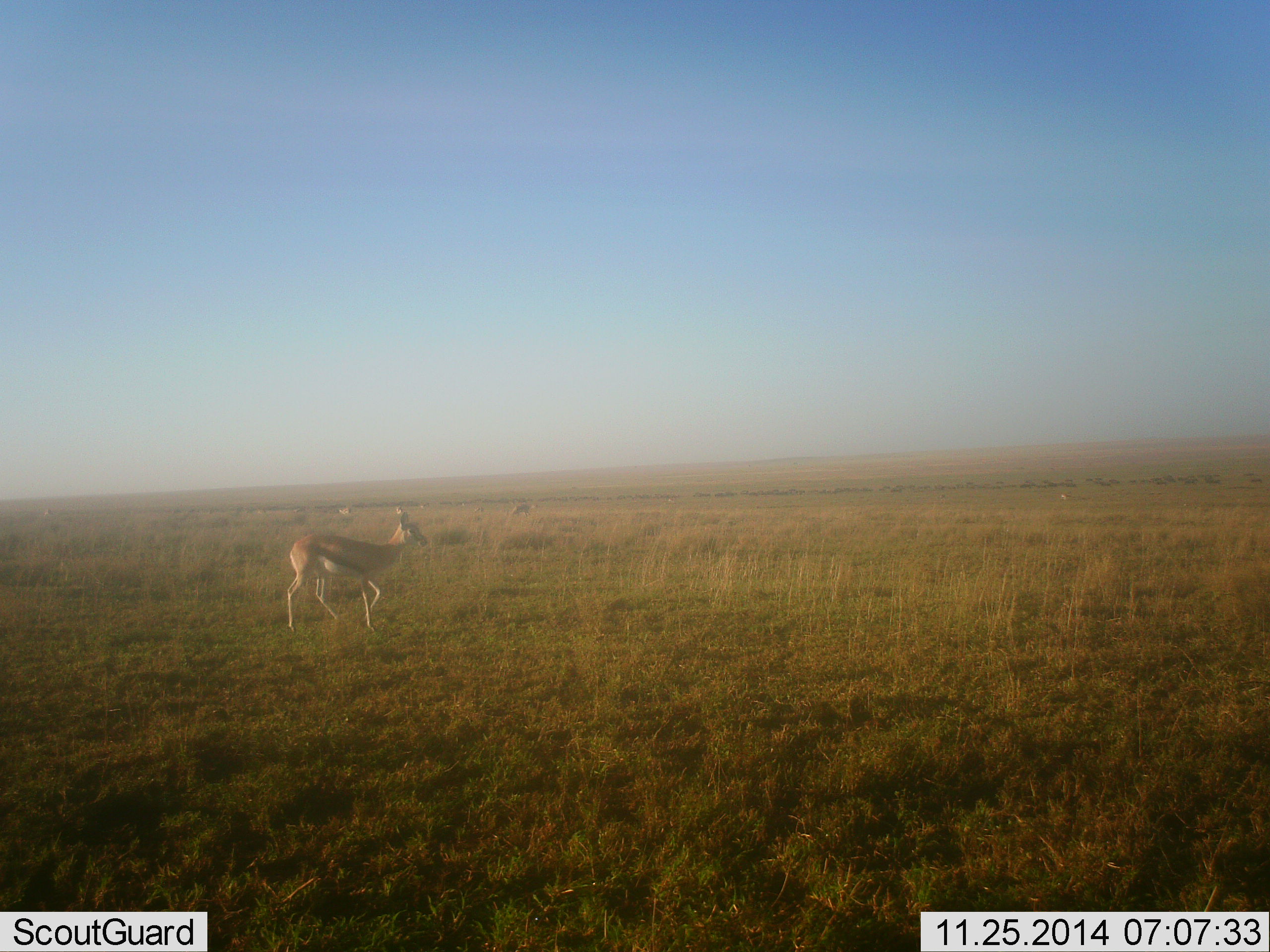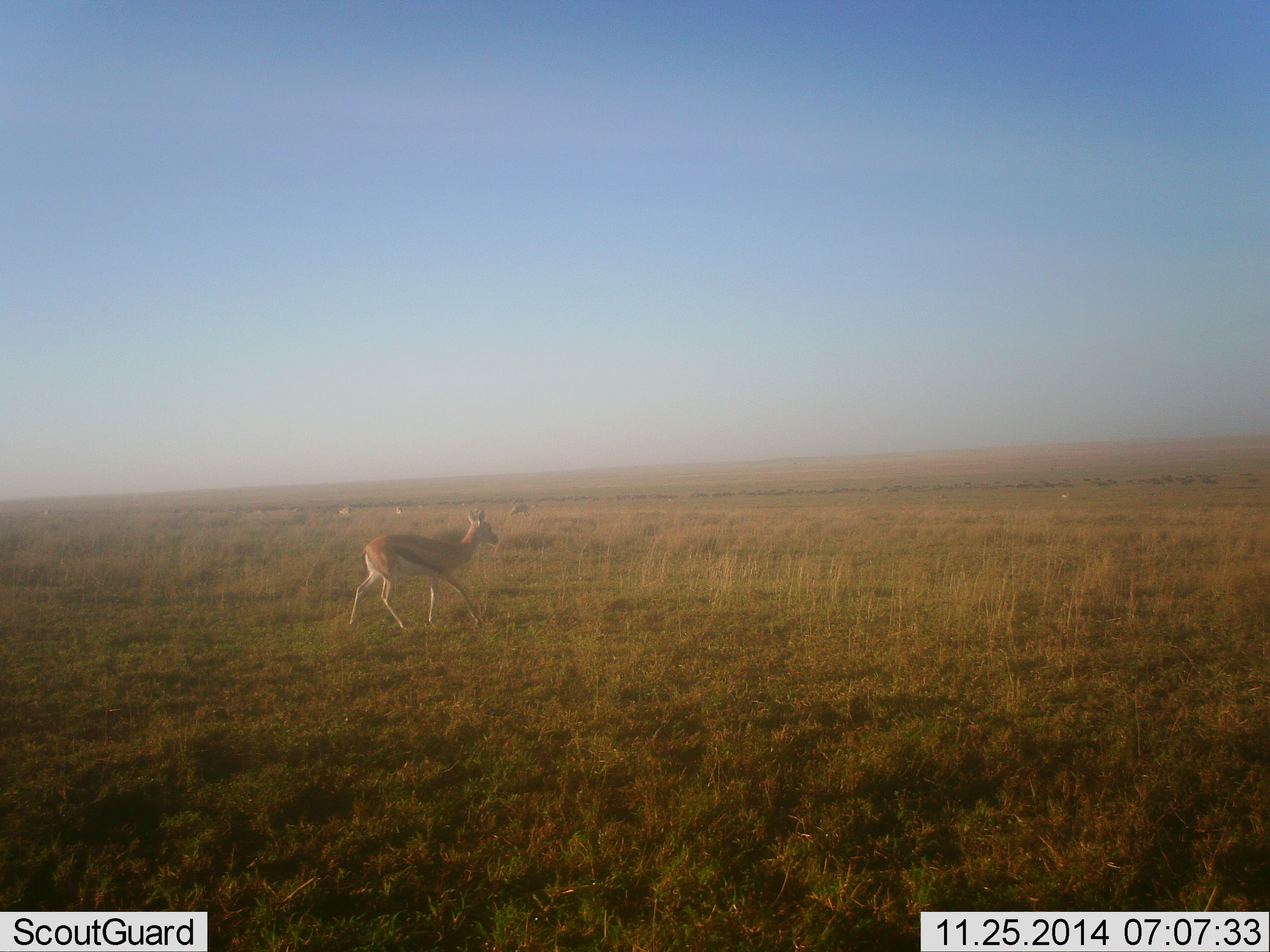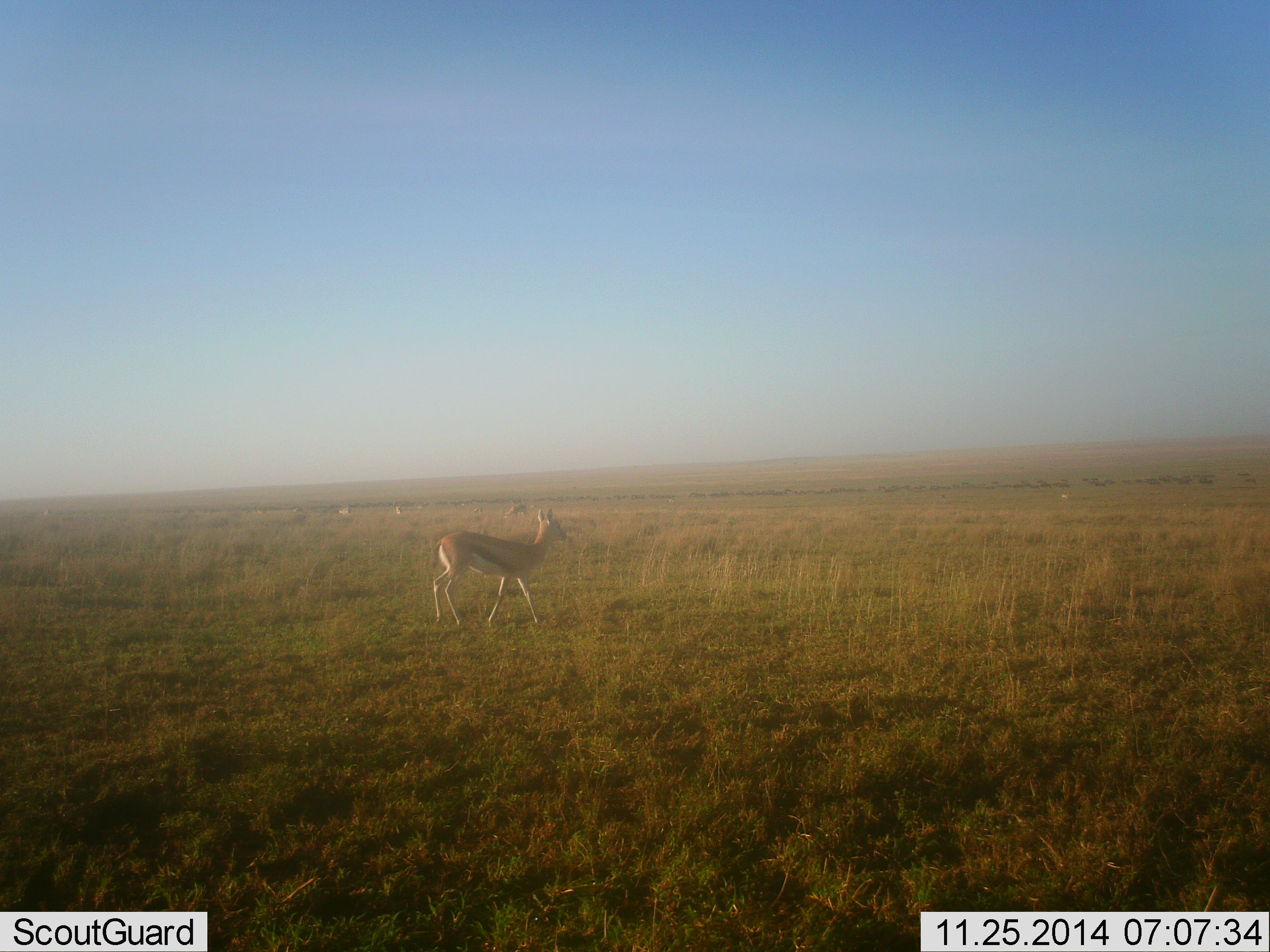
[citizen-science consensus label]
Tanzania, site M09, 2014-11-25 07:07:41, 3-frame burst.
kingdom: Animalia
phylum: Chordata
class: Mammalia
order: Artiodactyla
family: Bovidae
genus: Eudorcas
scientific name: Eudorcas thomsonii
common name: thomson's gazelle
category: gazellethomsons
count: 1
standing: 42%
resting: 0%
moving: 83%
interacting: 0%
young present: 0%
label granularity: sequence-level